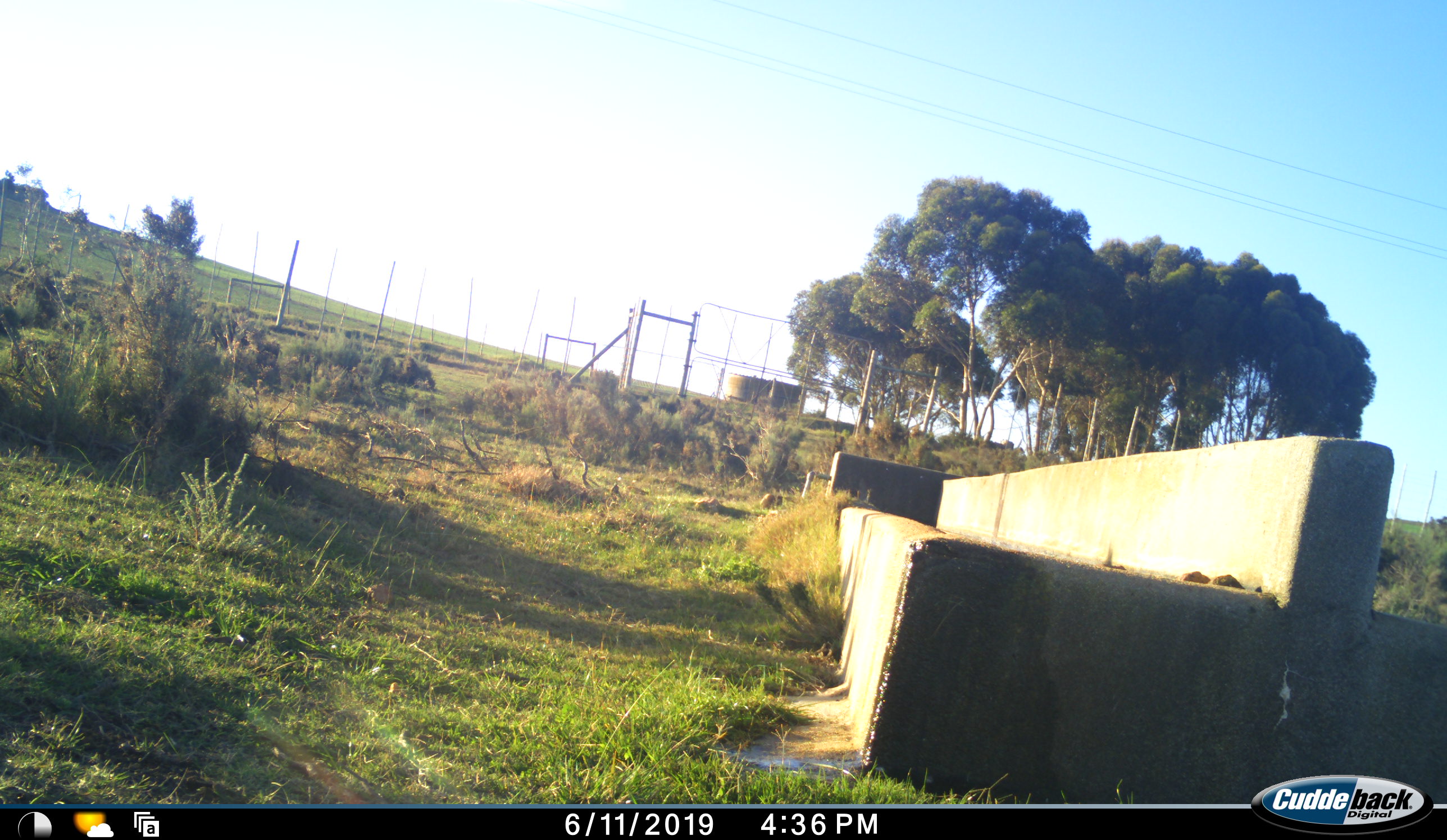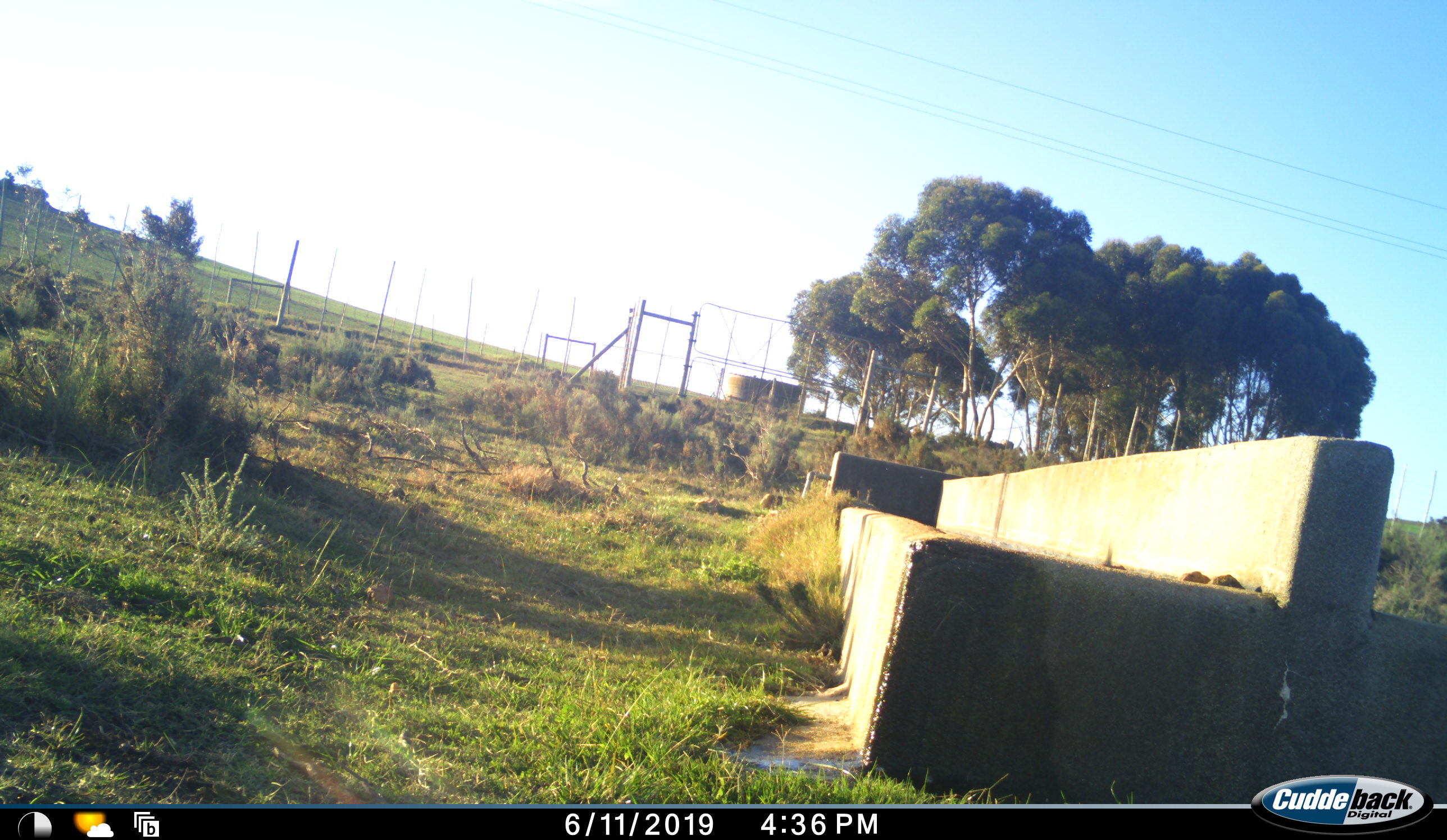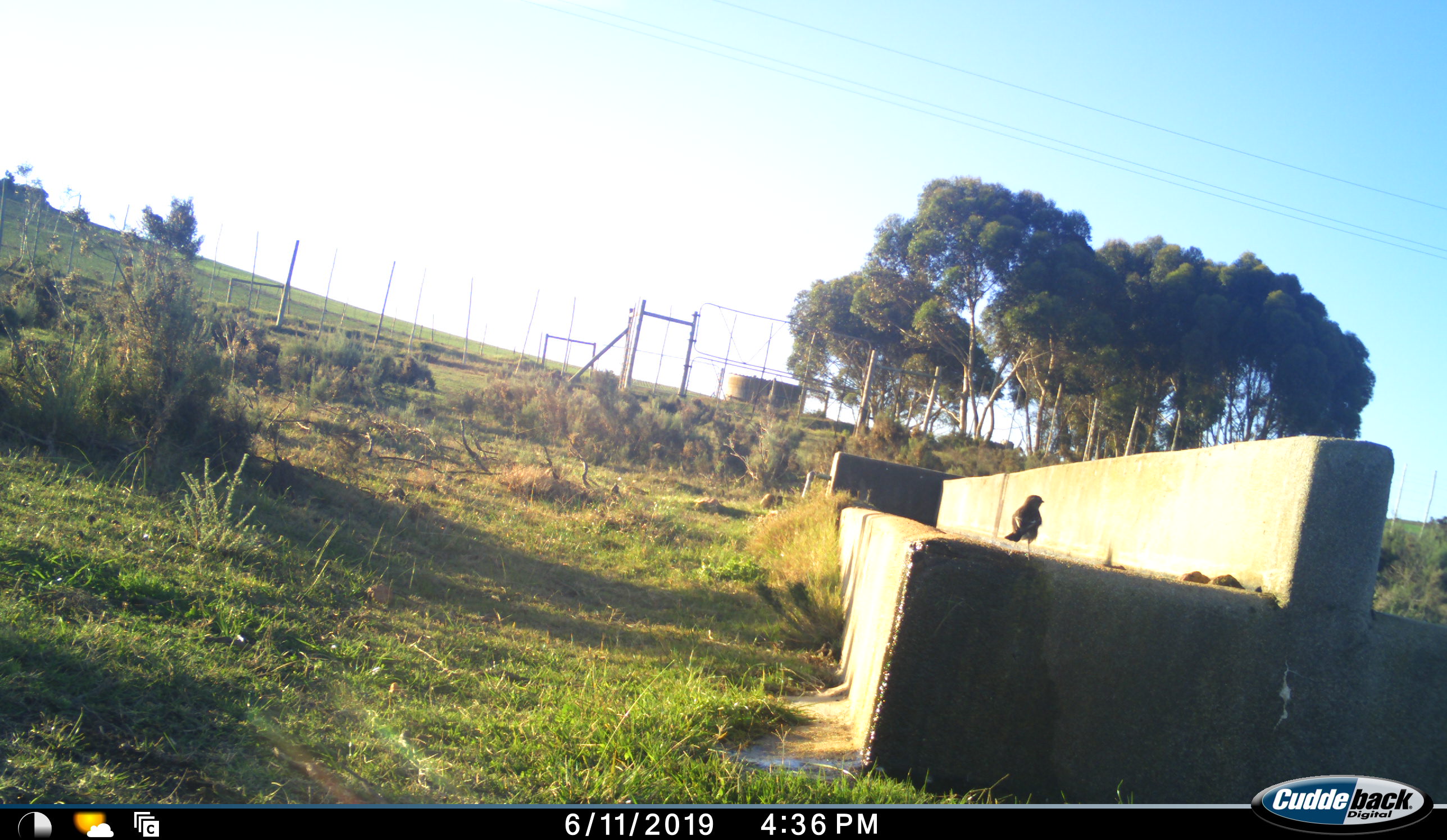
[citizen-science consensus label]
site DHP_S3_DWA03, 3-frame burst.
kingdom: Animalia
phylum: Chordata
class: Aves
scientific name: Aves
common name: bird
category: birdother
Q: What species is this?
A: Birdother (bird) (Aves).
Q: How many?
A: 1.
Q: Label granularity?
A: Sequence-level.